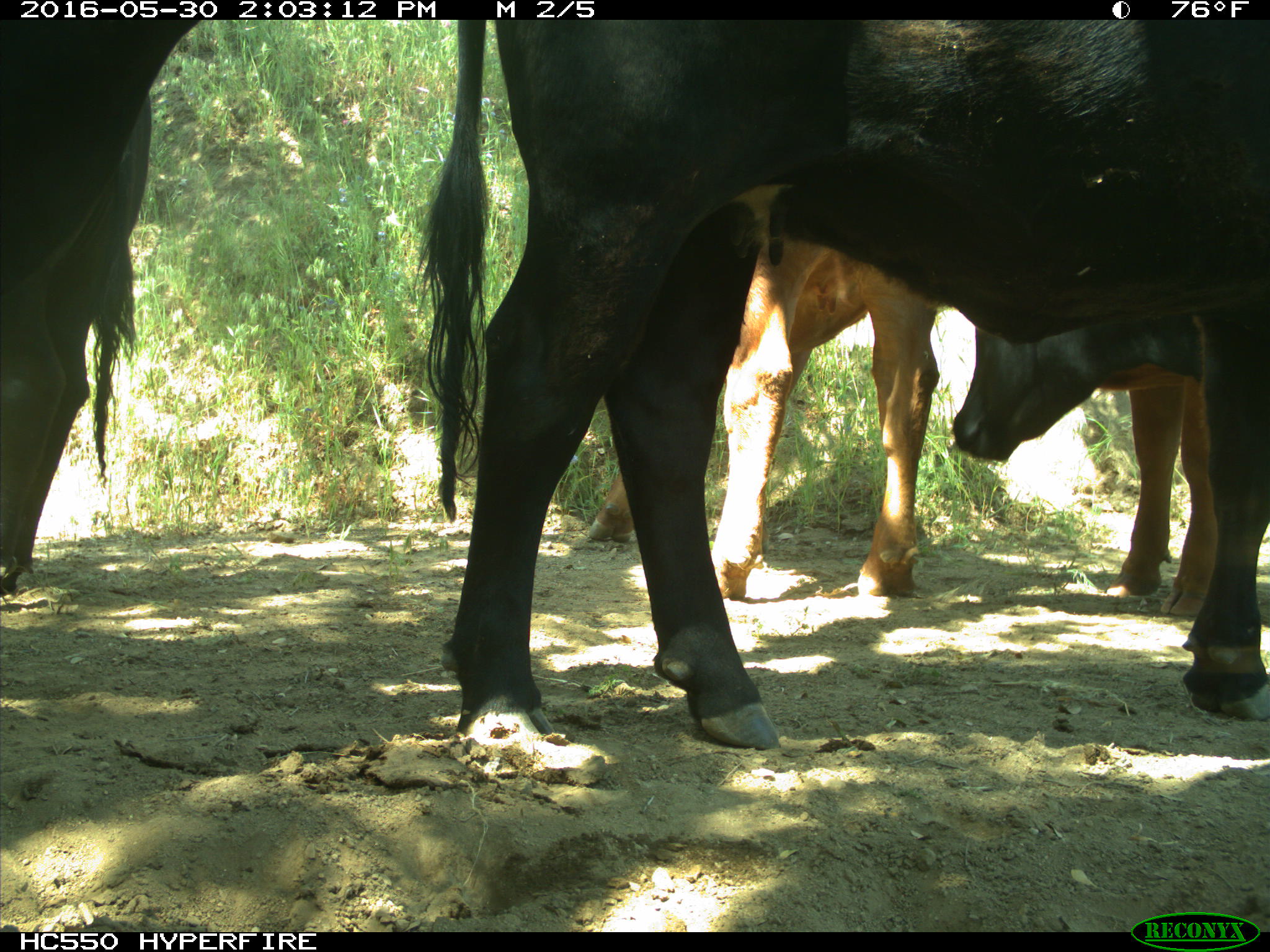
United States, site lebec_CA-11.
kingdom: Animalia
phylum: Chordata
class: Mammalia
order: Artiodactyla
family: Bovidae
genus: Bos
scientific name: Bos taurus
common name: domestic cow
Bos taurus (domestic cow).